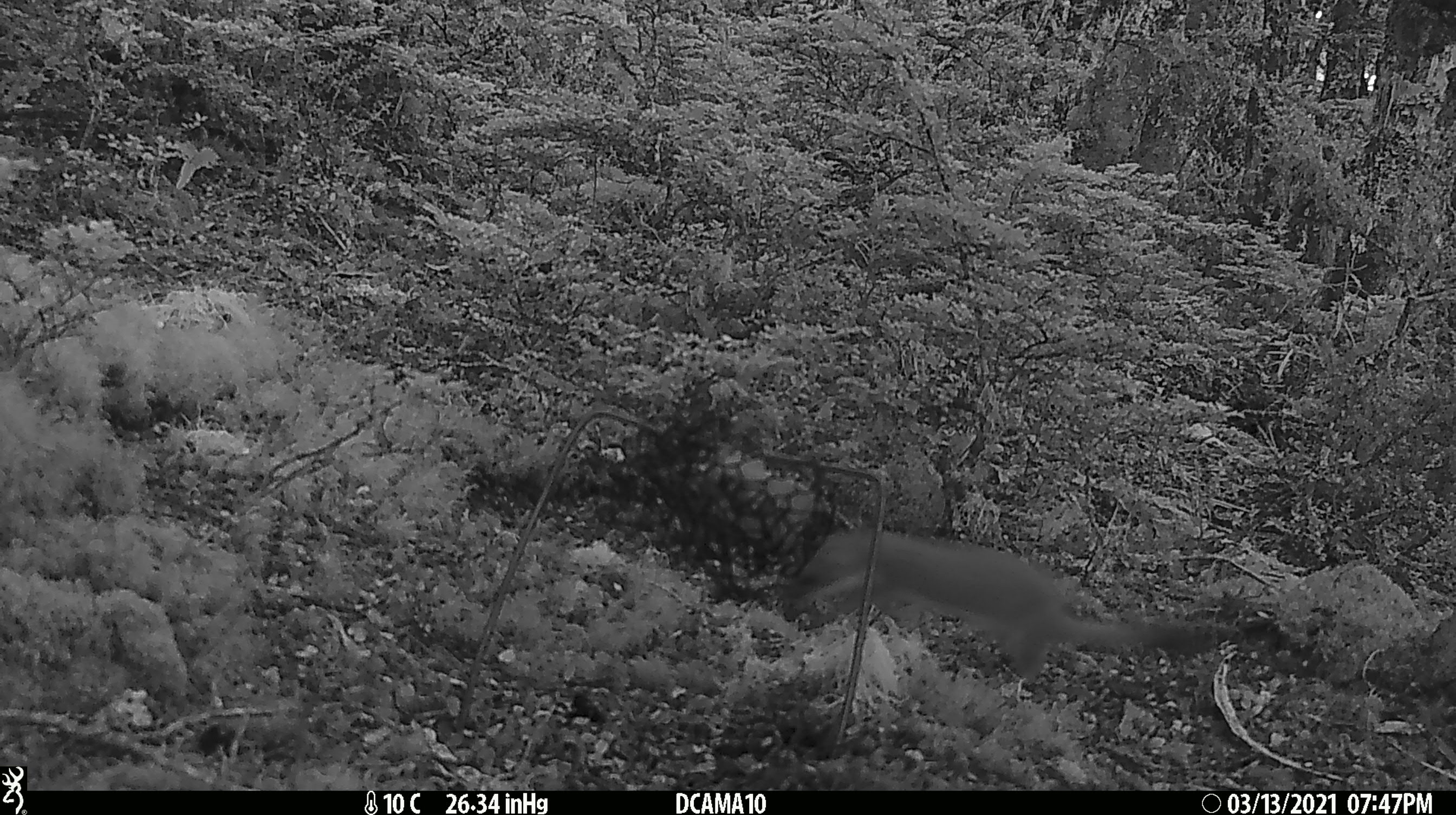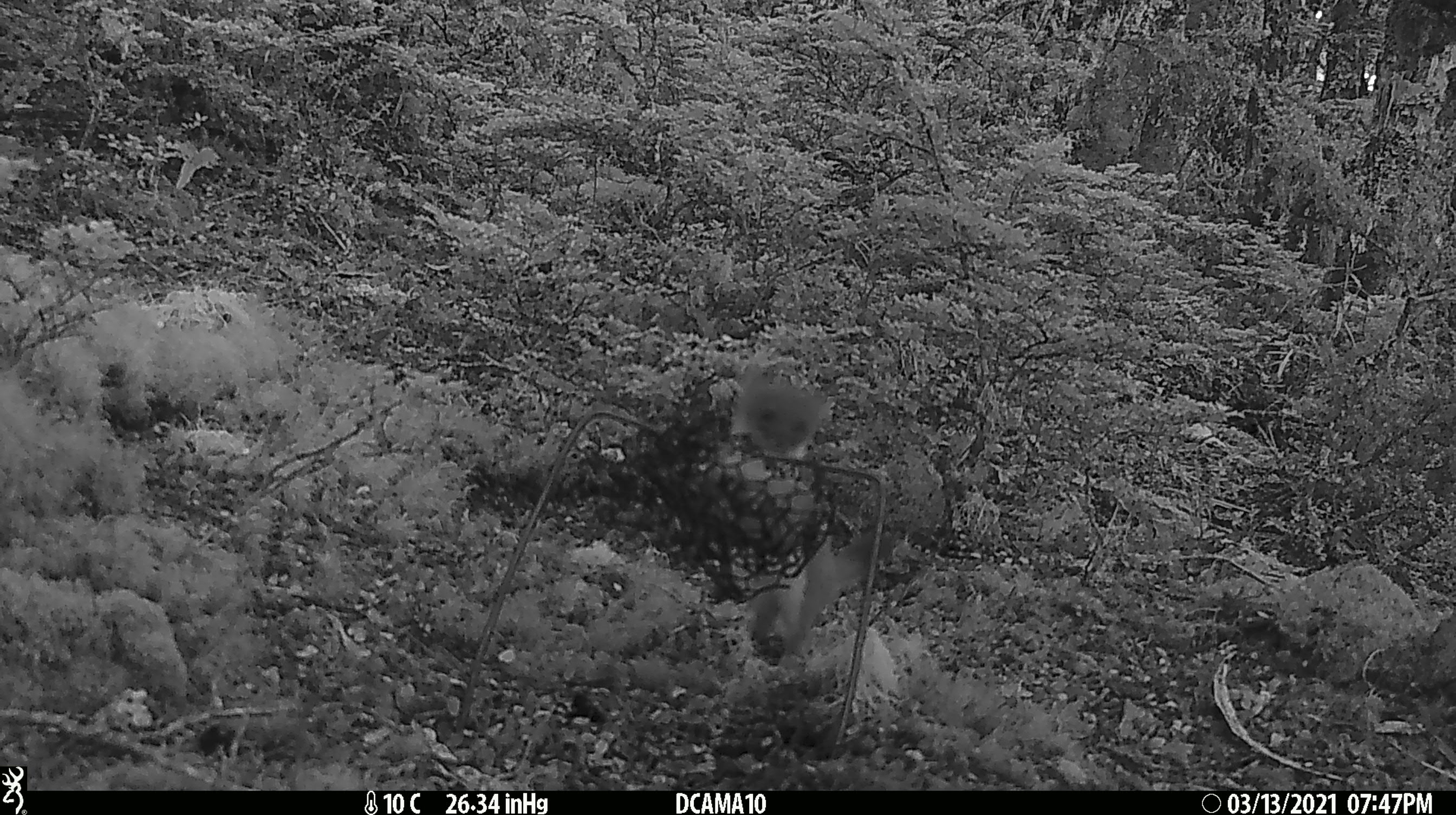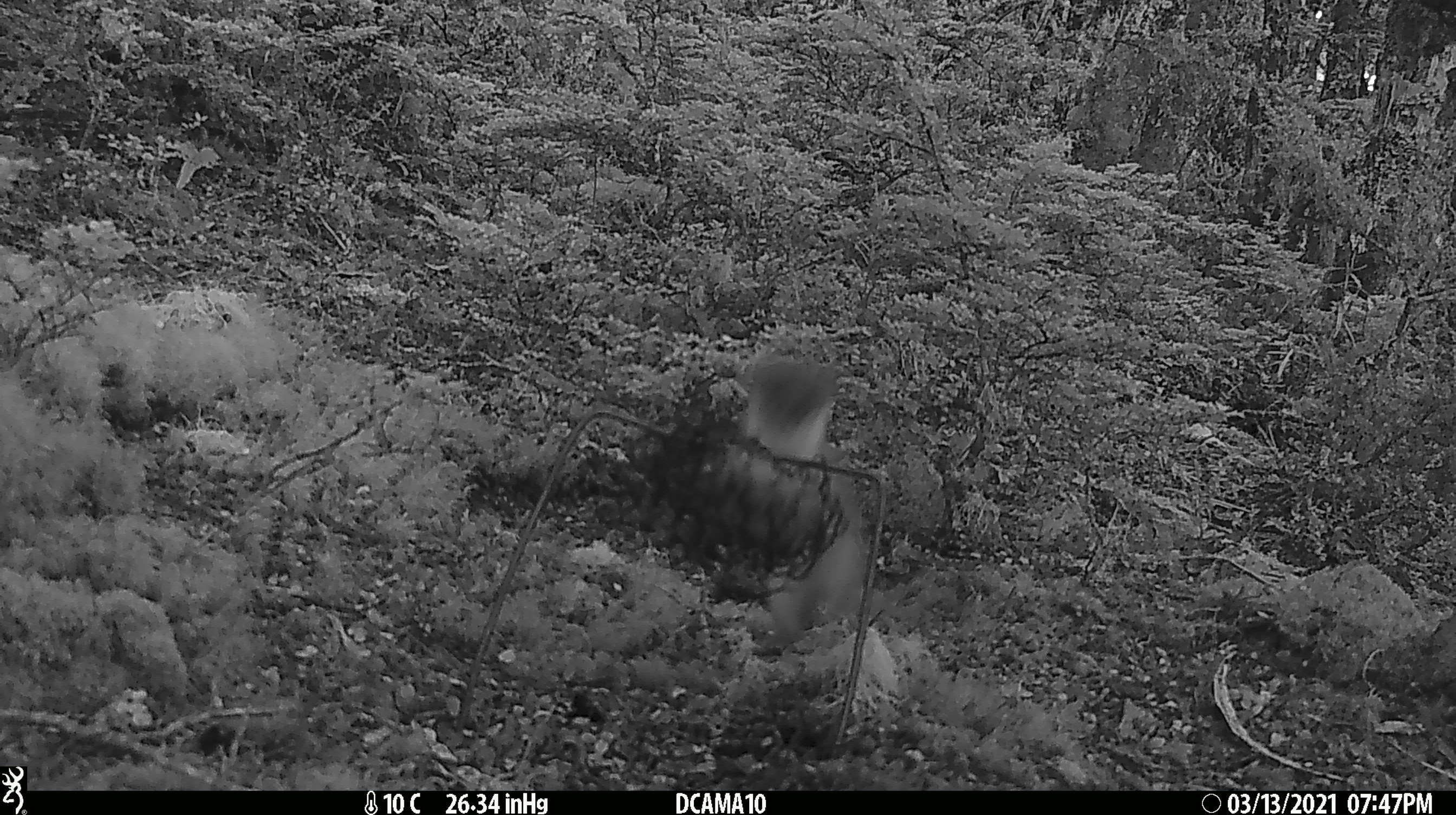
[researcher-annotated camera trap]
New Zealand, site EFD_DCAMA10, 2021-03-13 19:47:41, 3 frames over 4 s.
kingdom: Animalia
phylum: Chordata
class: Mammalia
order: Carnivora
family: Mustelidae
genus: Mustela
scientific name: Mustela erminea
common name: stoat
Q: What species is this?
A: Stoat (Mustela erminea).